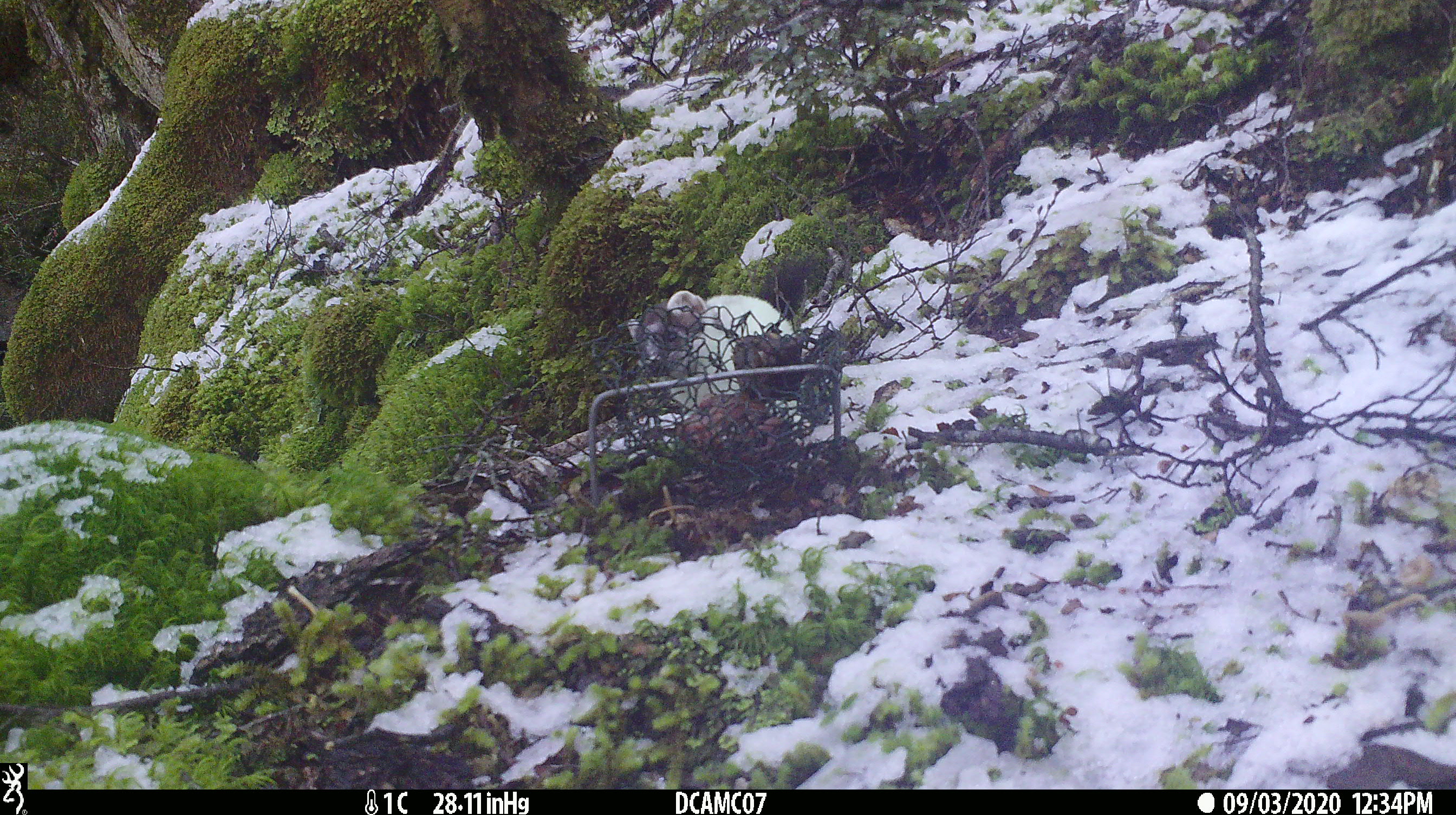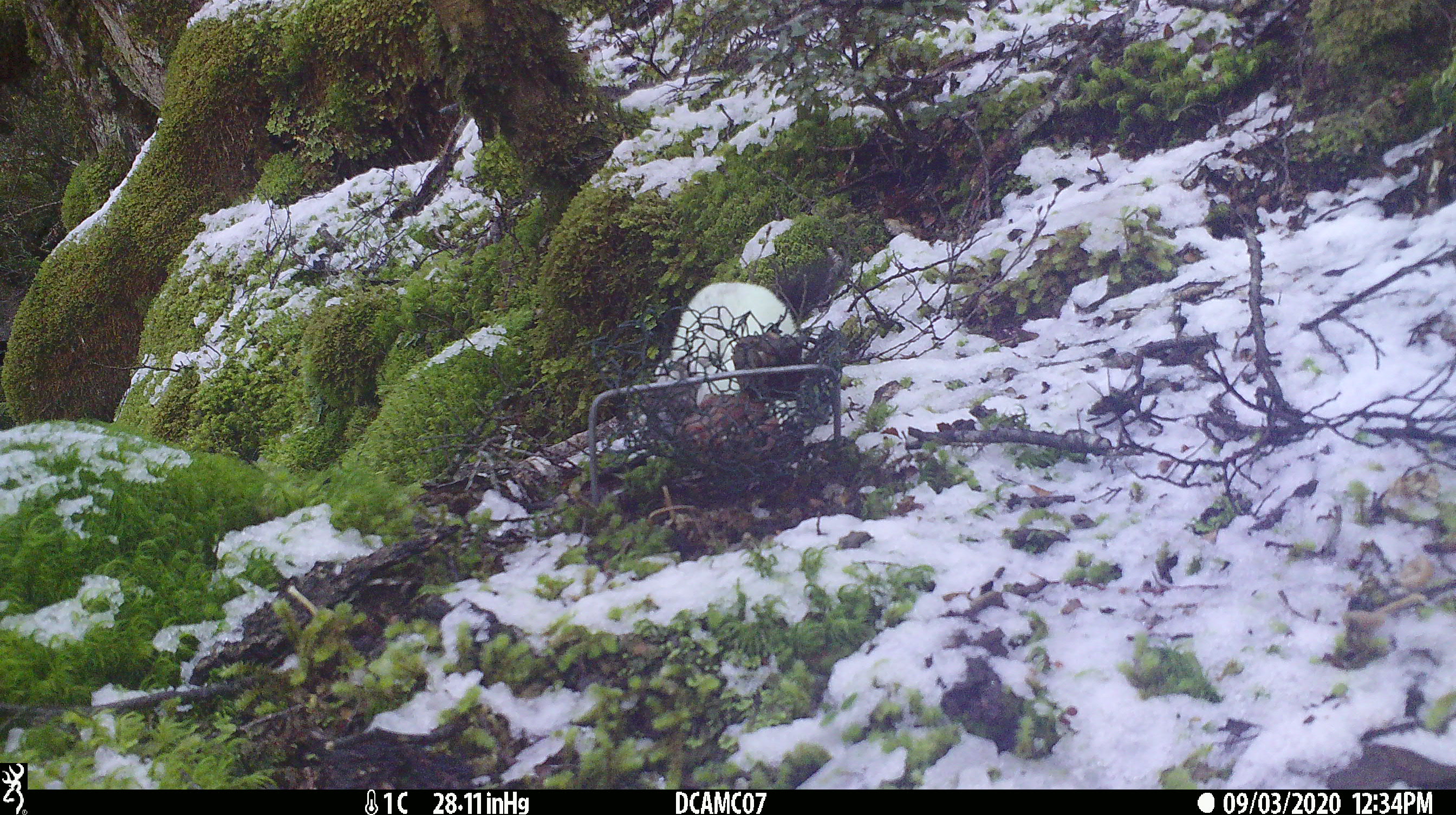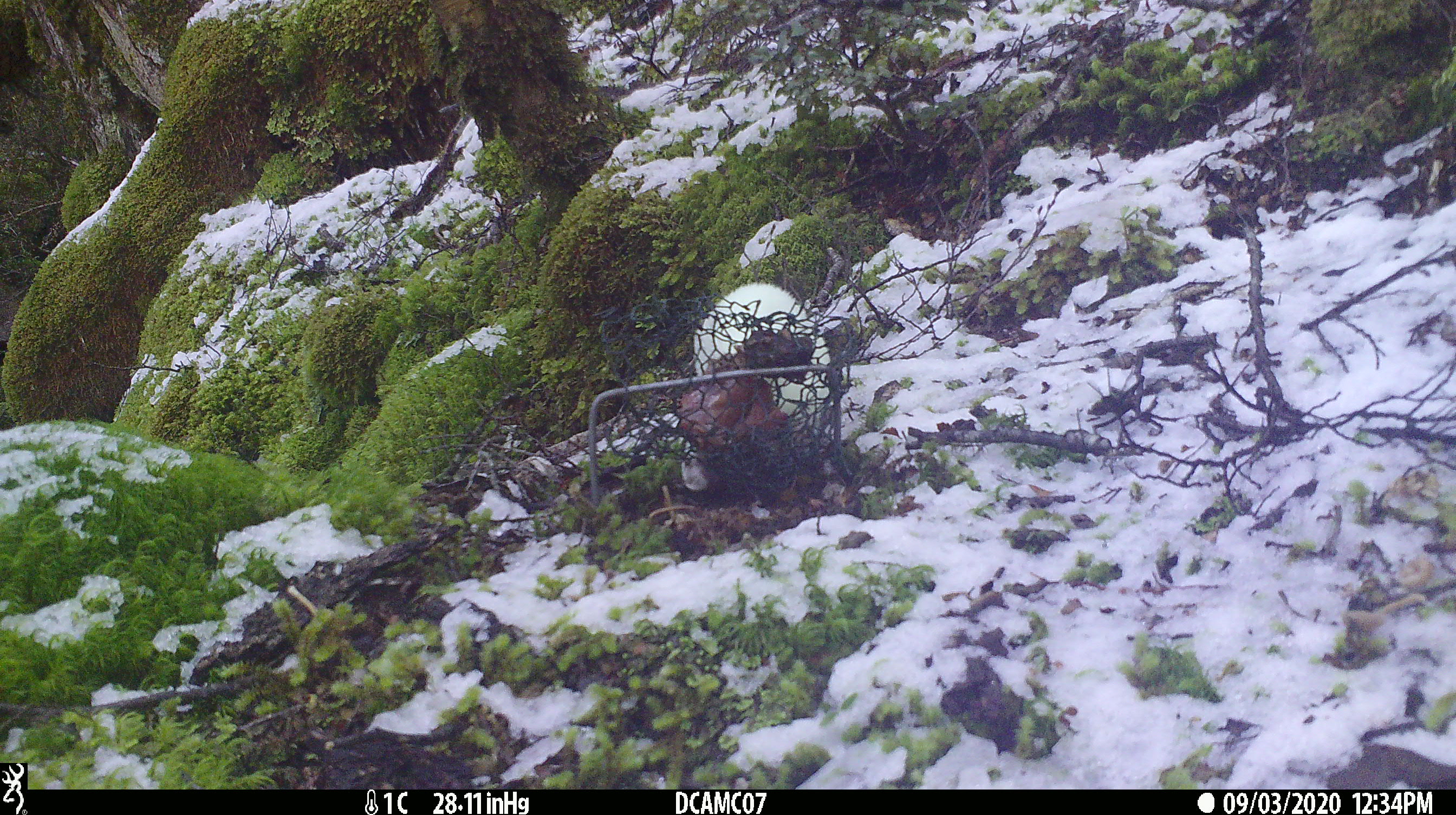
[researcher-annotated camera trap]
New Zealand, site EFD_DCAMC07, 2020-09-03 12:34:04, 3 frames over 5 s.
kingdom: Animalia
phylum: Chordata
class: Mammalia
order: Carnivora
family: Mustelidae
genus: Mustela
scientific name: Mustela erminea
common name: stoat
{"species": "stoat (Mustela erminea)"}